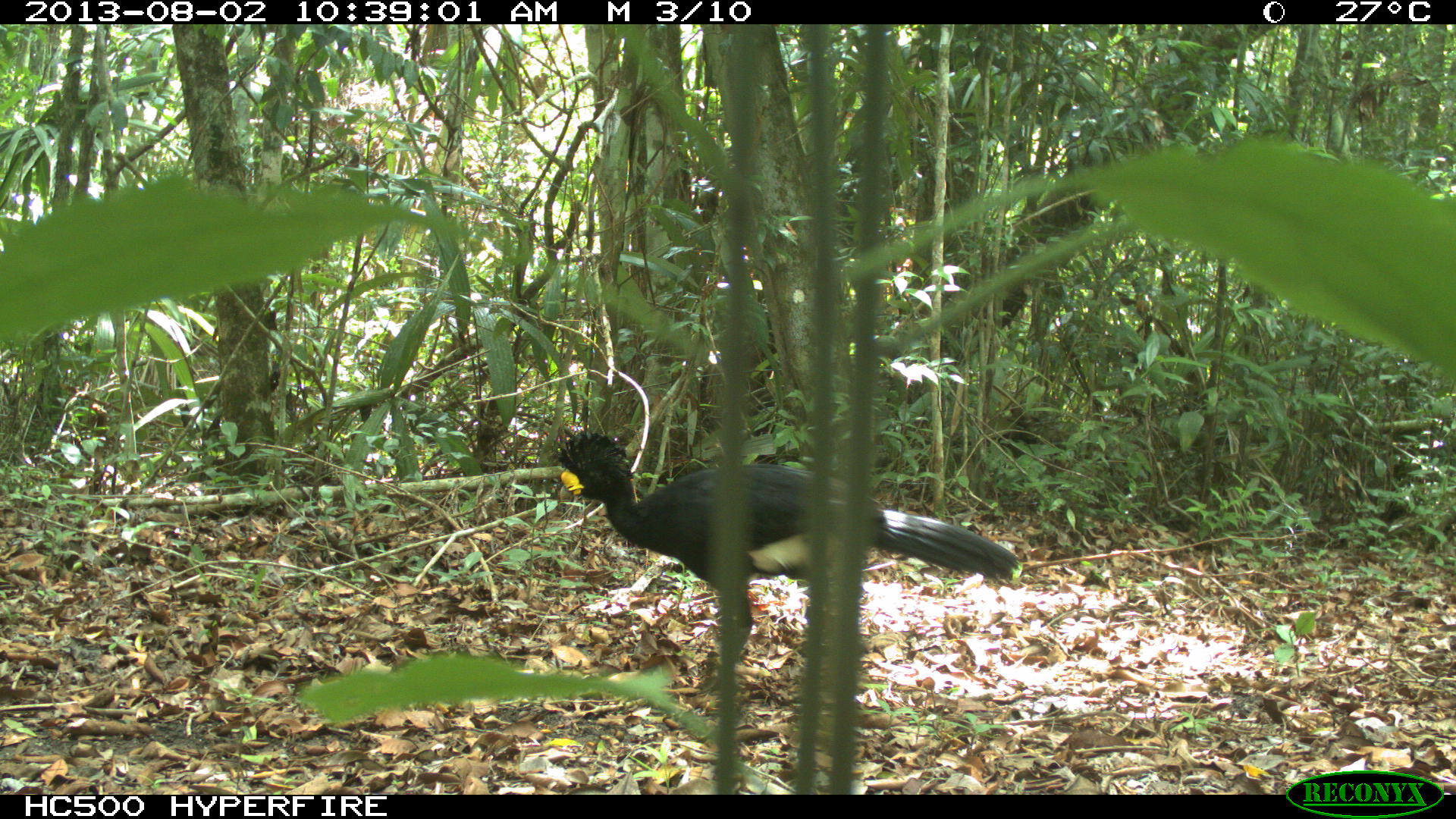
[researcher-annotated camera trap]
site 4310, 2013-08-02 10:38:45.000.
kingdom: Animalia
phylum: Chordata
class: Aves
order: Galliformes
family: Cracidae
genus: Crax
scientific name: Crax rubra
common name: great curassow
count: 1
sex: male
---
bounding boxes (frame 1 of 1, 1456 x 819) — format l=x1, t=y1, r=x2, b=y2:
crax rubra: l=549, t=423, r=1022, b=694